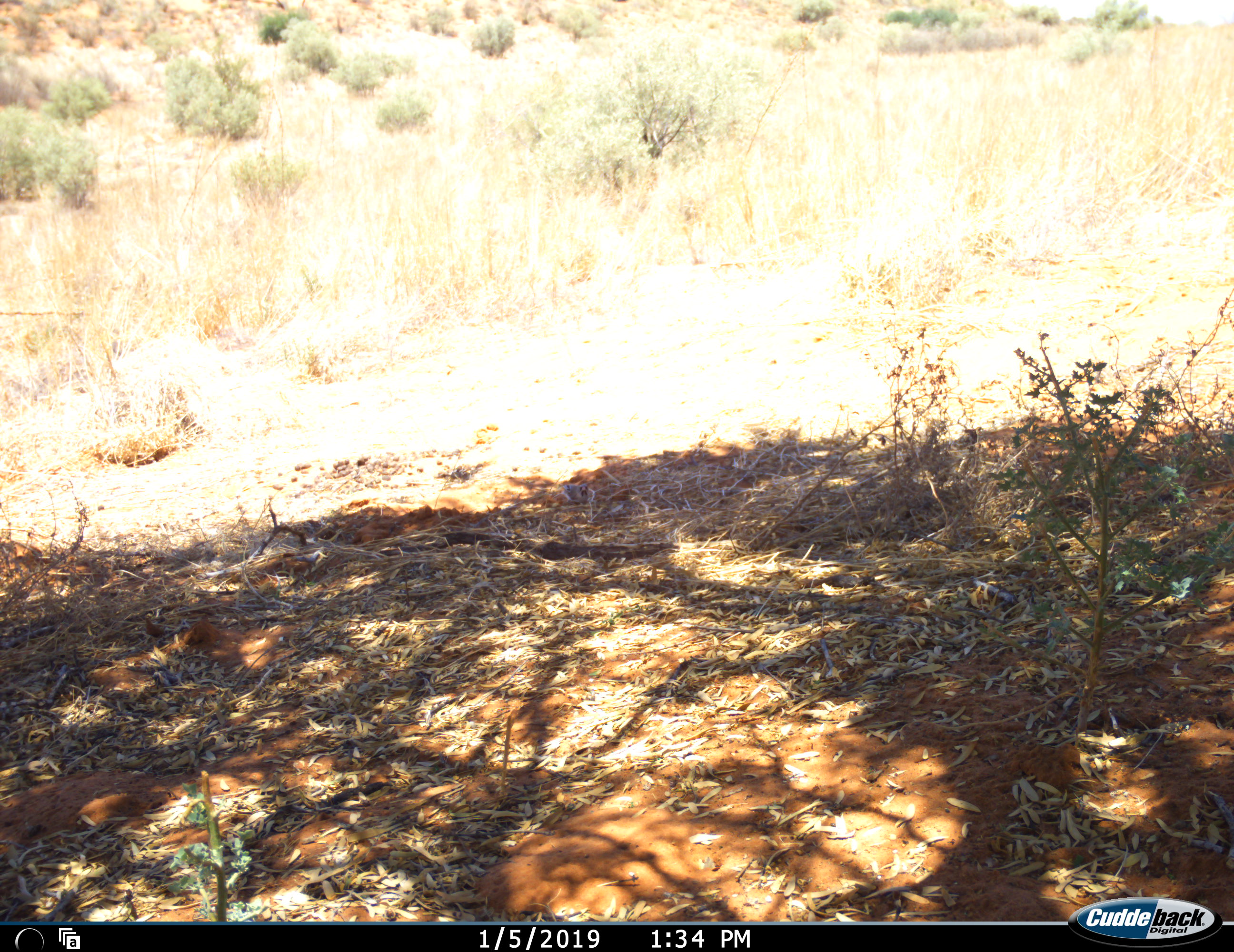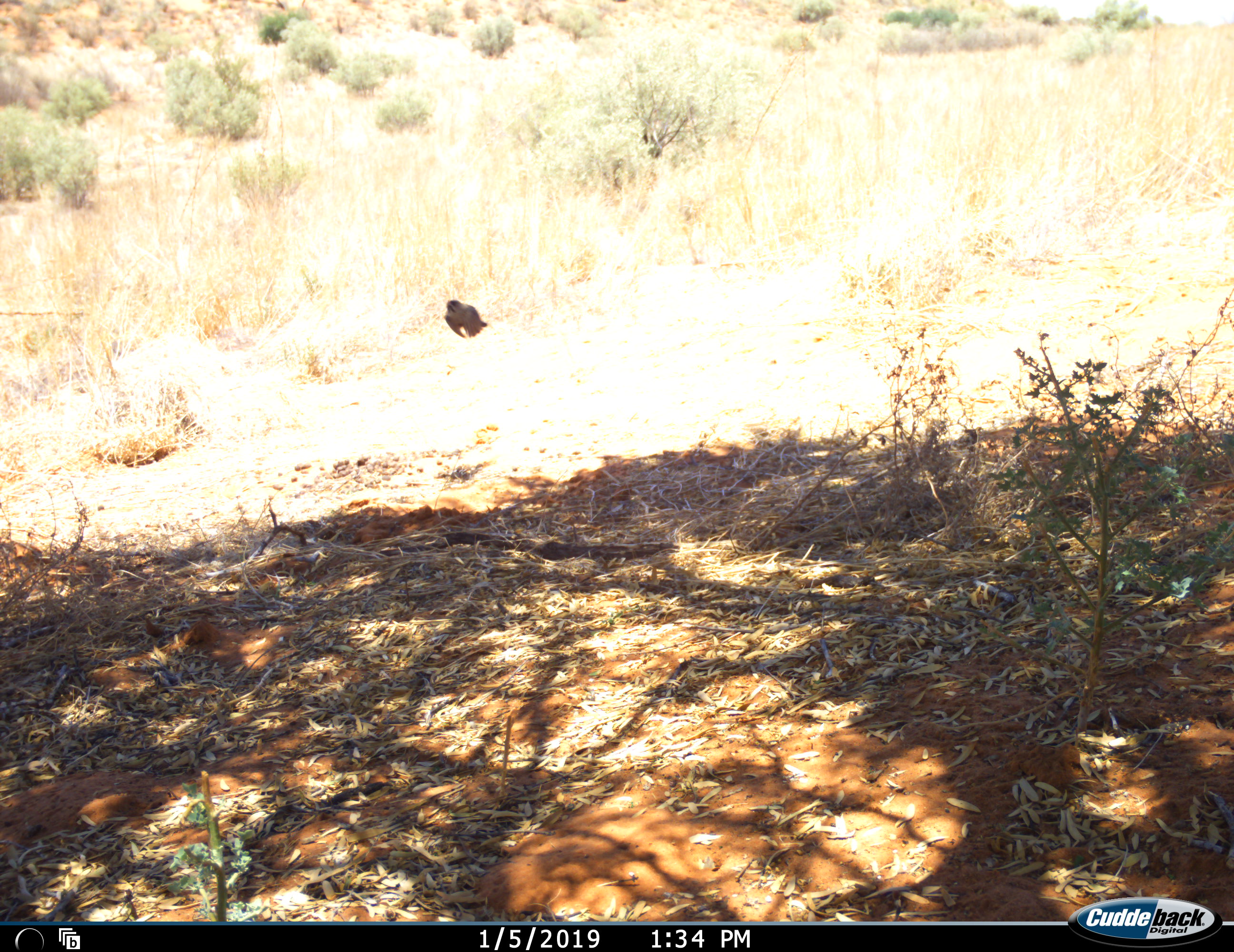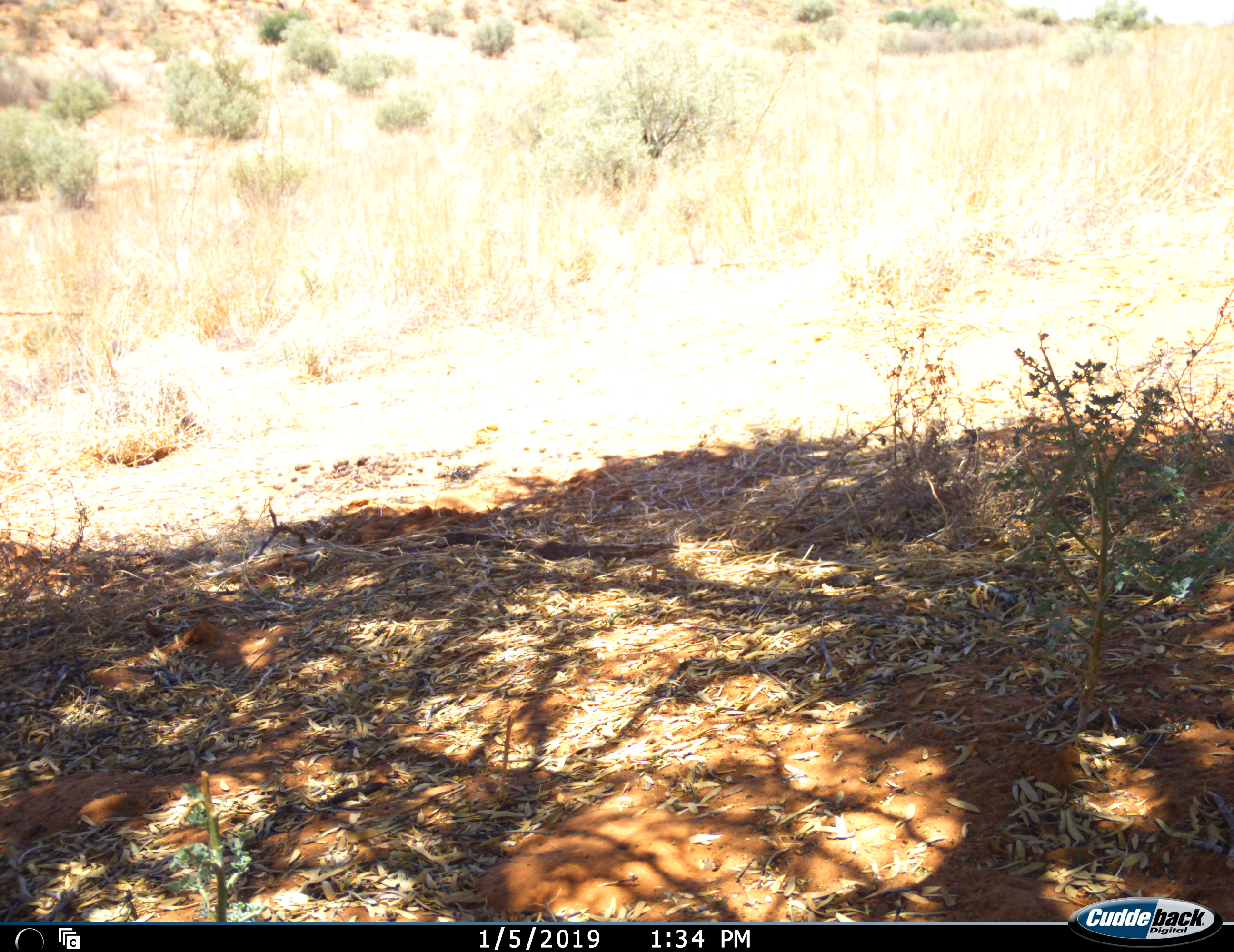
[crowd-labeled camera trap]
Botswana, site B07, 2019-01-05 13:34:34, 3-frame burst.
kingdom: Animalia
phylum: Chordata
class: Aves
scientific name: Aves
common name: bird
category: birdother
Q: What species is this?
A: Birdother (bird) (Aves).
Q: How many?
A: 1.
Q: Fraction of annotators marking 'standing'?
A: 0%.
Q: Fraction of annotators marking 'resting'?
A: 0%.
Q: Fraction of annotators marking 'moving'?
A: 100%.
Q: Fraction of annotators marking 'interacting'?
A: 0%.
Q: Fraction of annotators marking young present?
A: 0%.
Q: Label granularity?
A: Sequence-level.